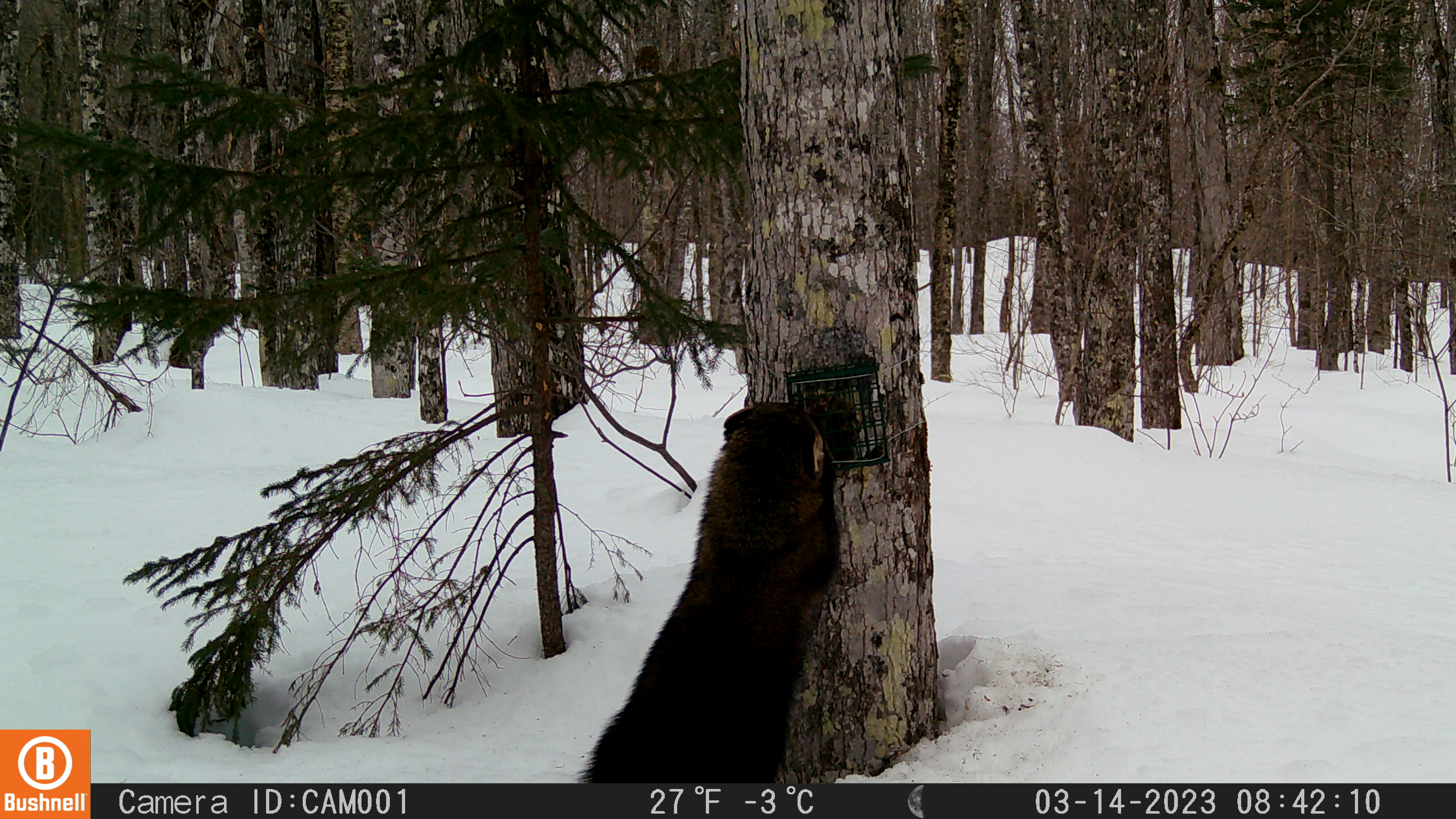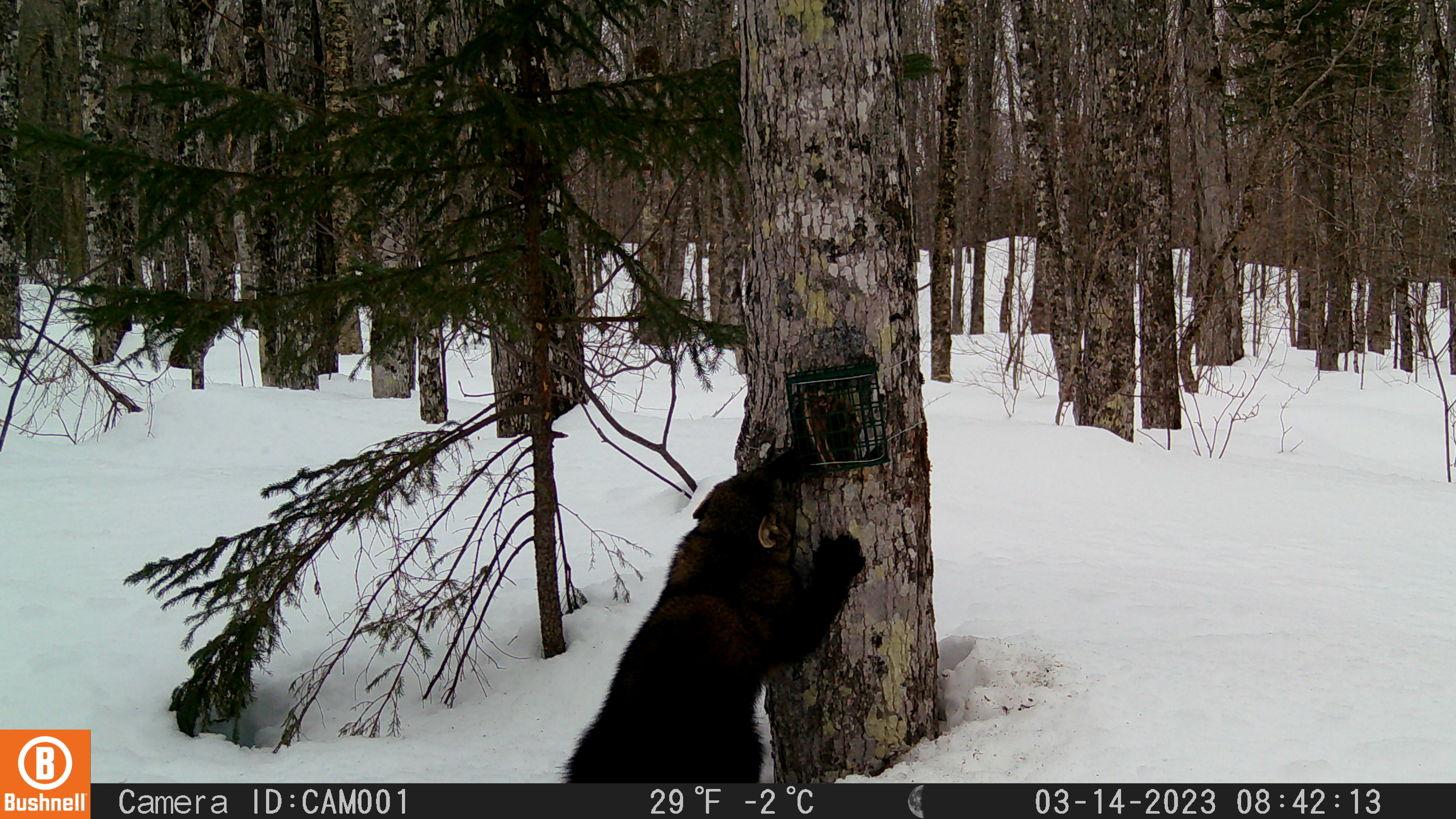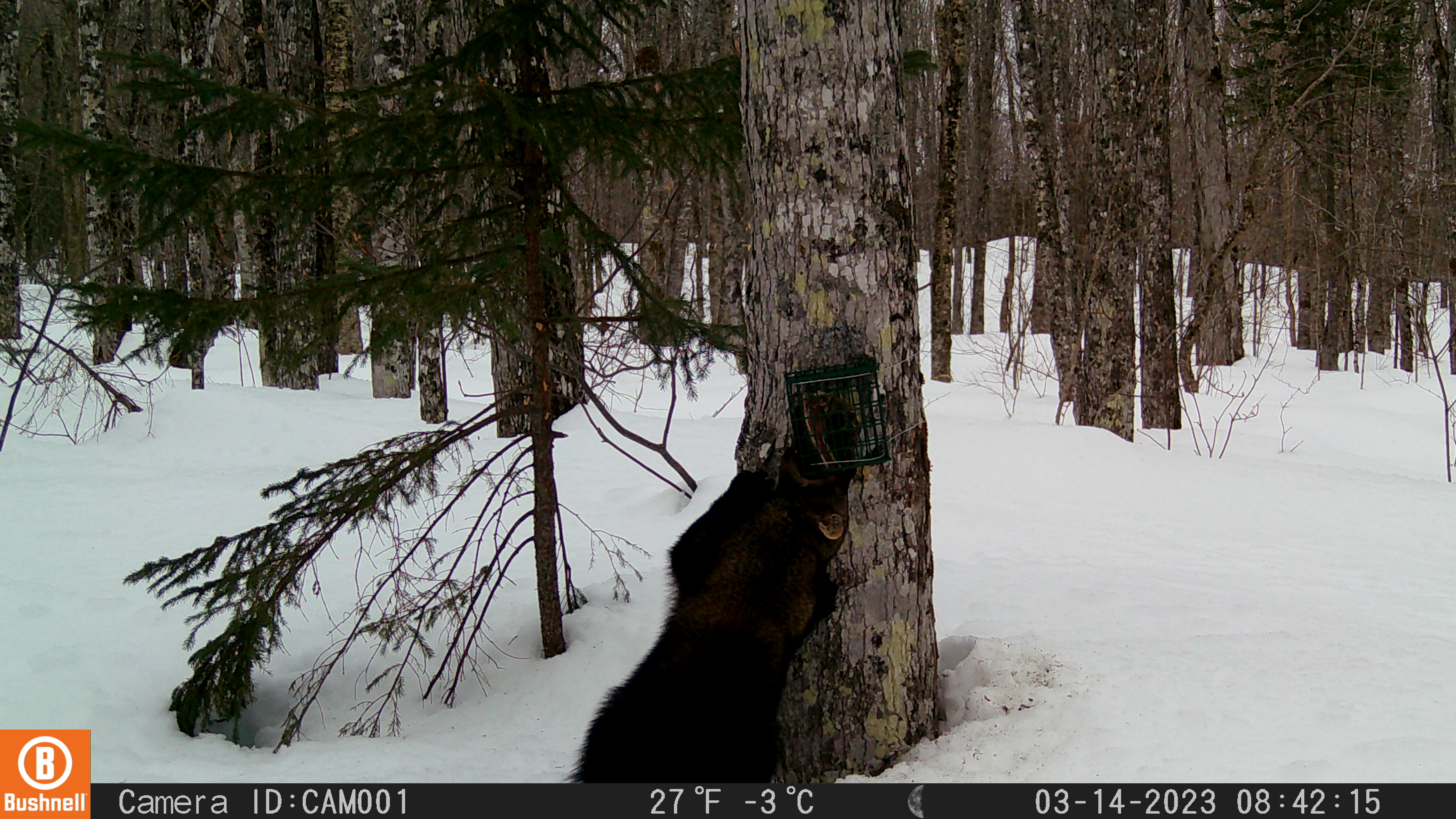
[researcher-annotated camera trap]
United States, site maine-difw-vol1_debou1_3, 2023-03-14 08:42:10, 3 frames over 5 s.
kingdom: Animalia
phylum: Chordata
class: Mammalia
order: Carnivora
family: Mustelidae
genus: Pekania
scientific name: Pekania pennanti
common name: fisher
Fisher (Pekania pennanti).